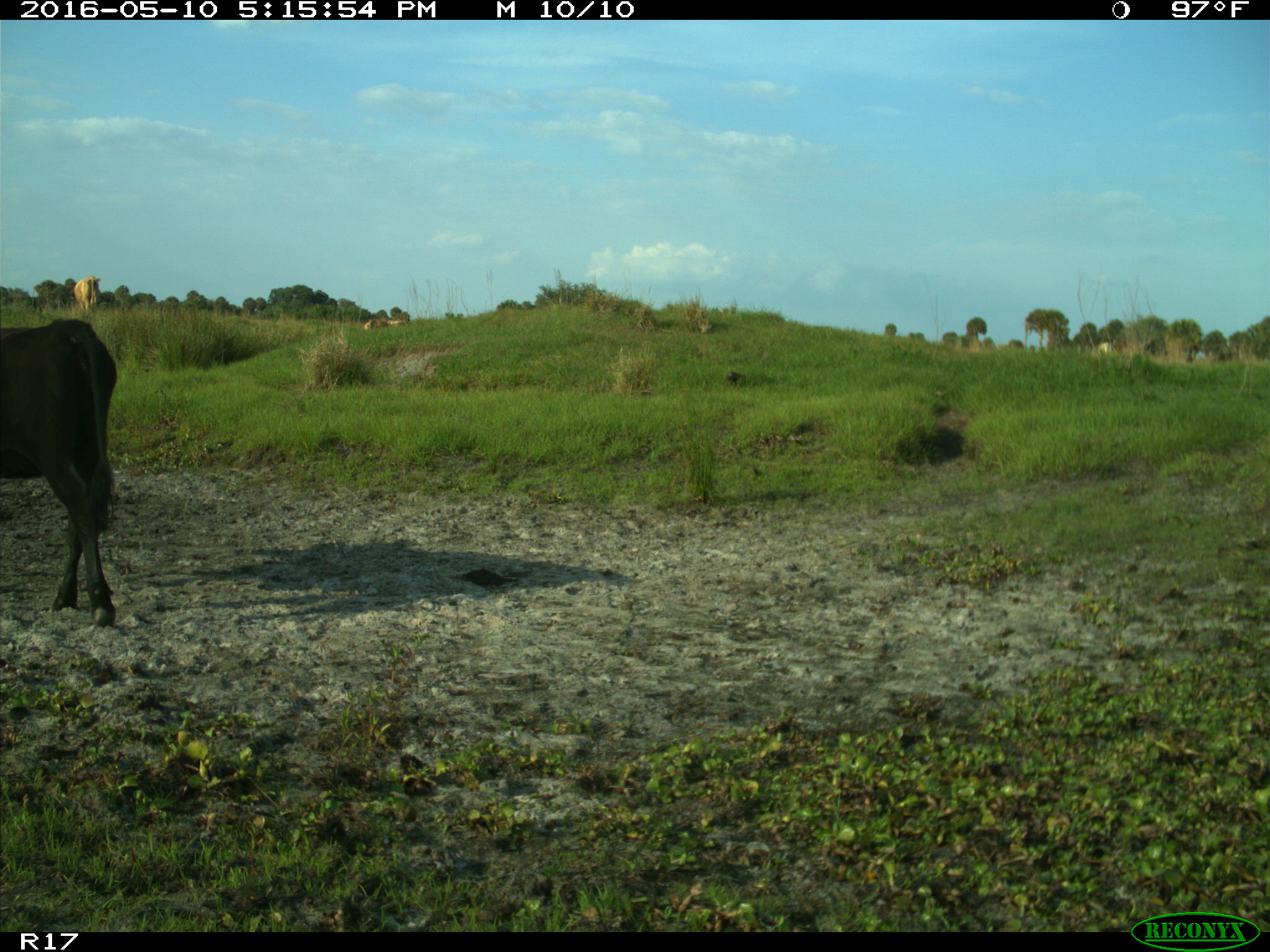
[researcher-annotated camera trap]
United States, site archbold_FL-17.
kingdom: Animalia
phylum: Chordata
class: Mammalia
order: Artiodactyla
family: Bovidae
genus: Bos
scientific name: Bos taurus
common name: domestic cow